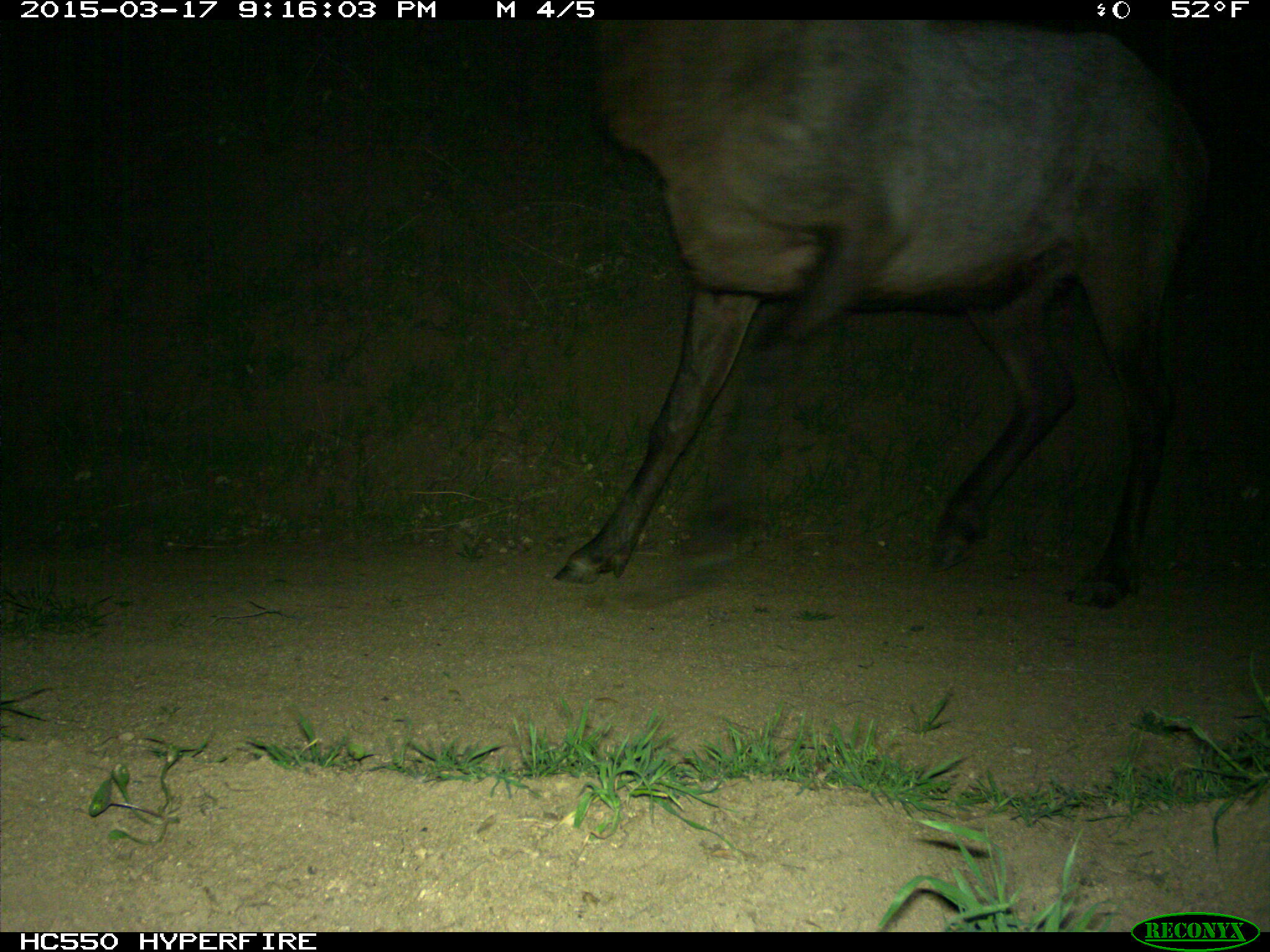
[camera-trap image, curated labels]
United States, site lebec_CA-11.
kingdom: Animalia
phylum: Chordata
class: Mammalia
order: Artiodactyla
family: Cervidae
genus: Cervus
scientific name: Cervus canadensis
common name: elk